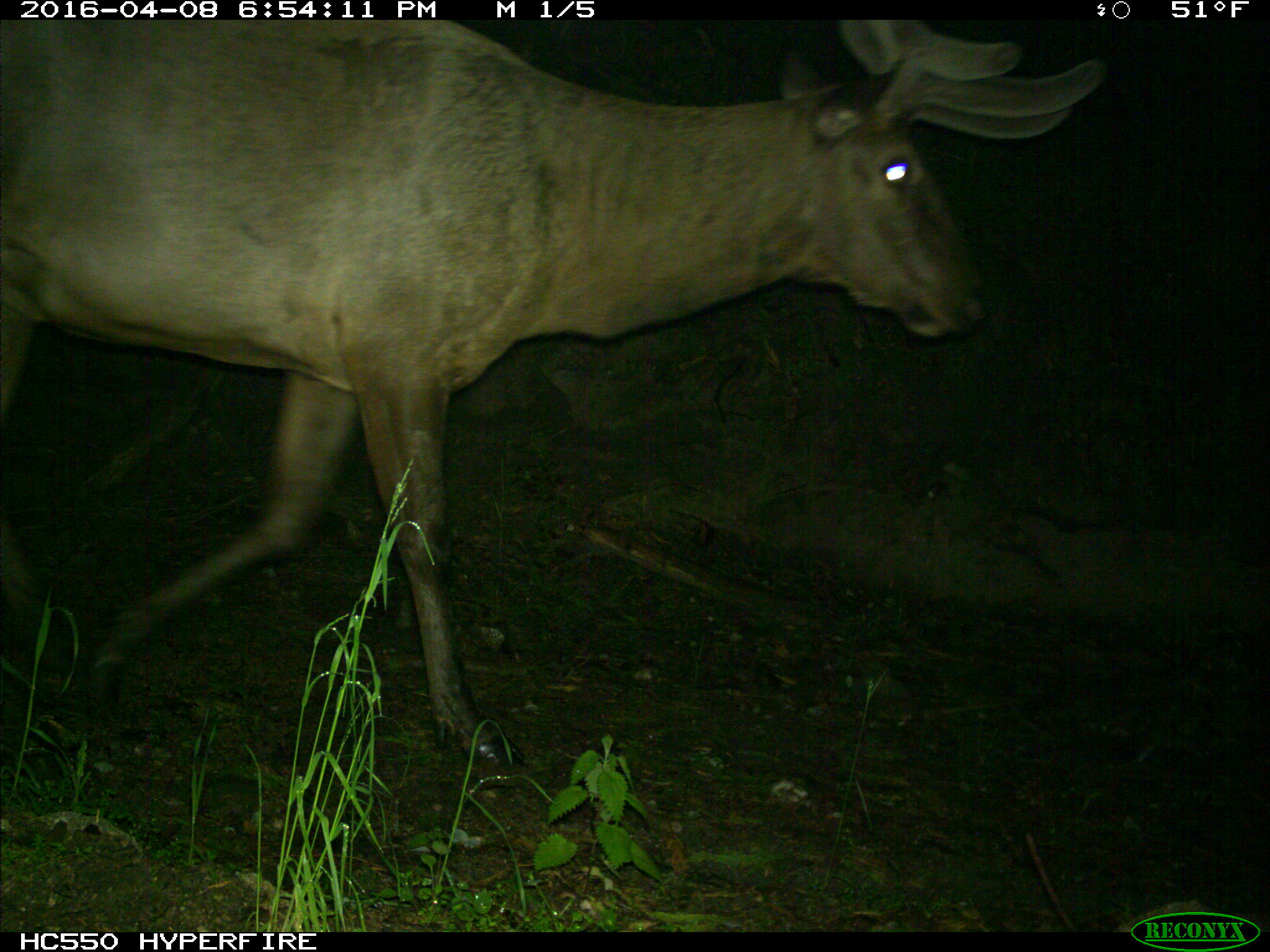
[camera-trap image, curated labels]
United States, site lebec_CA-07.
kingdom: Animalia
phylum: Chordata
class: Mammalia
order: Artiodactyla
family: Cervidae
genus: Cervus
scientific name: Cervus canadensis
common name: elk